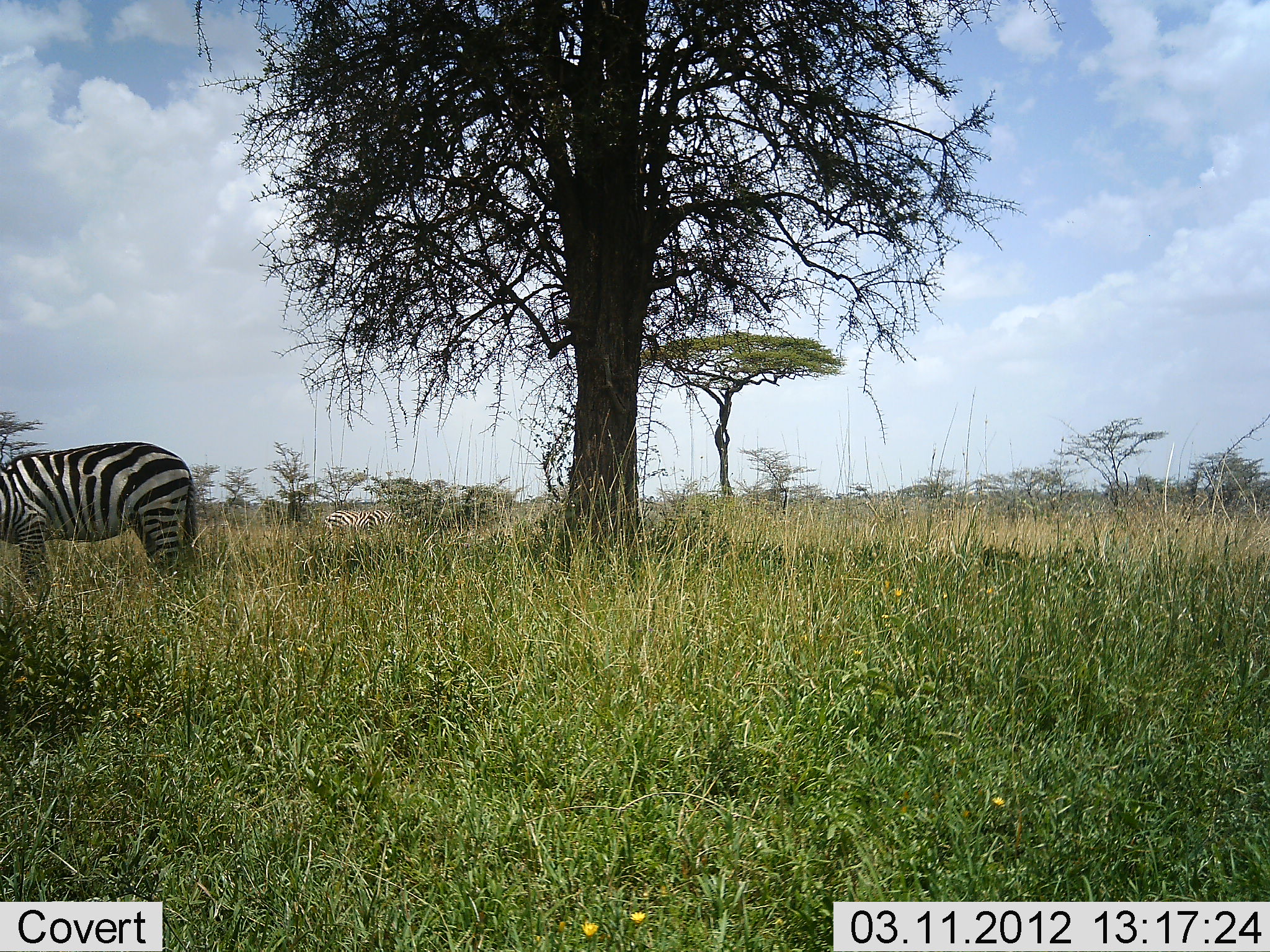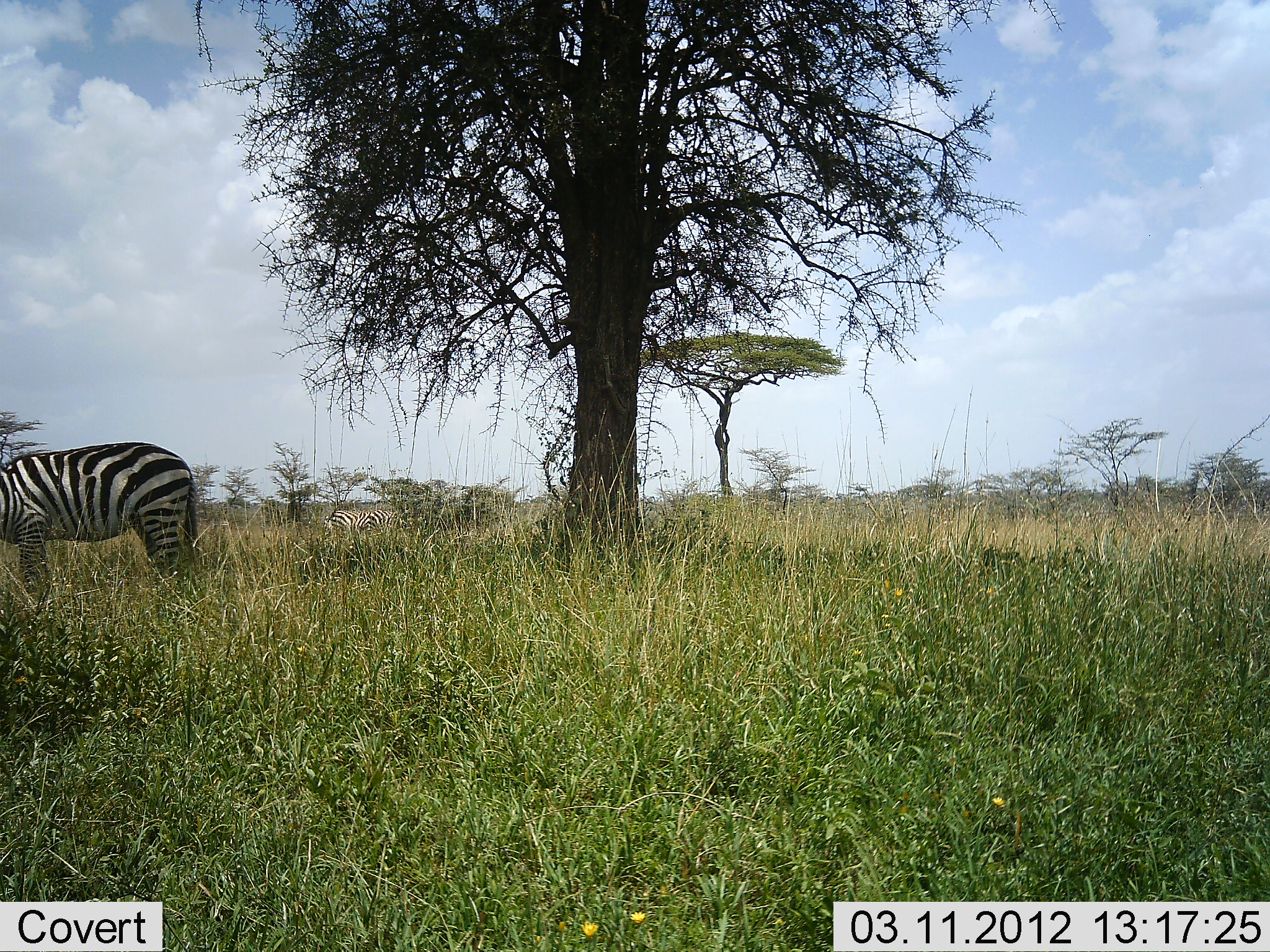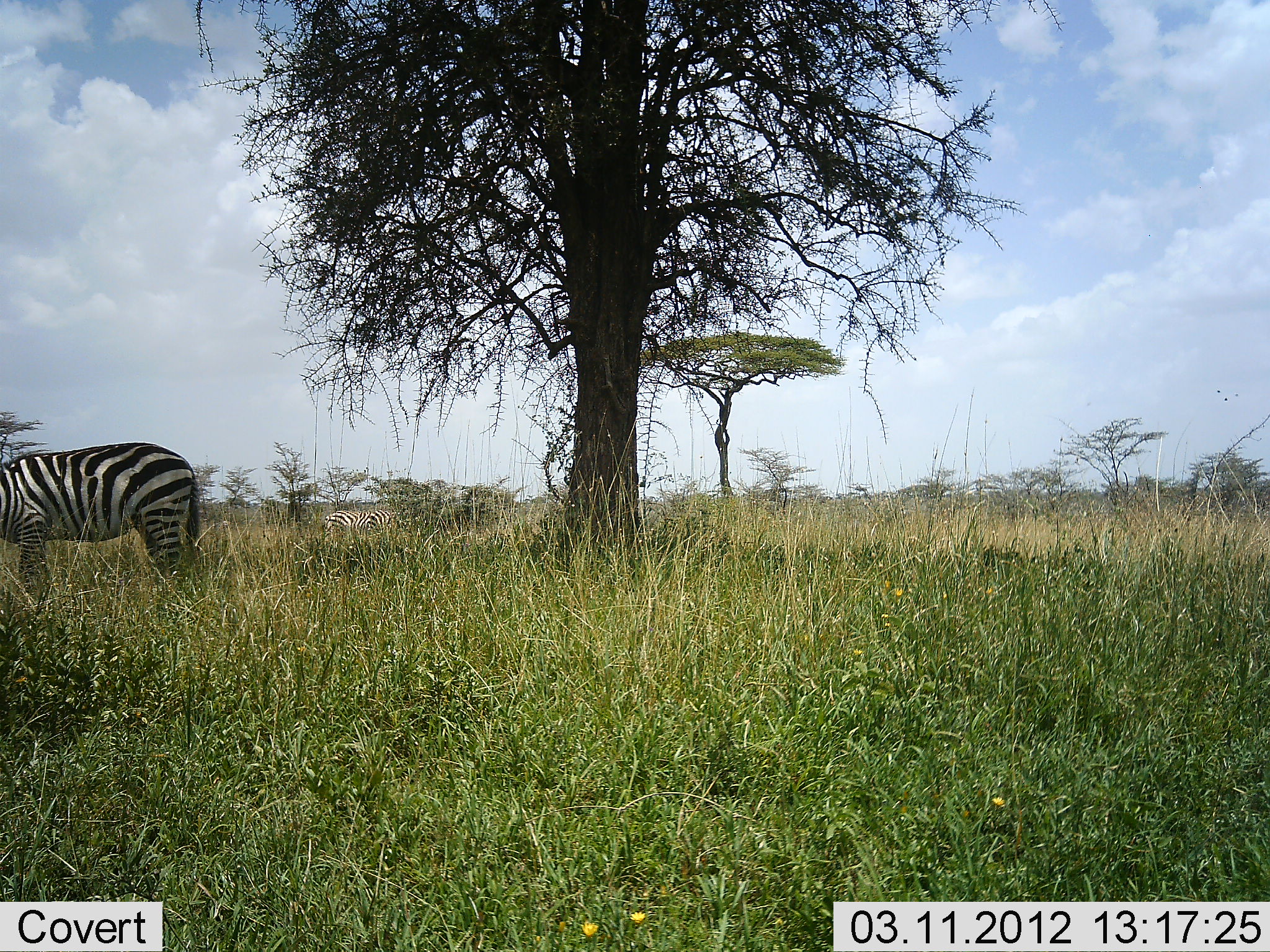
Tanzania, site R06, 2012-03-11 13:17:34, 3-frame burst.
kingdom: Animalia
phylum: Chordata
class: Mammalia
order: Perissodactyla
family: Equidae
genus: Equus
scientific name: Equus quagga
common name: plains zebra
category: zebra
Zebra (plains zebra) (Equus quagga), count 2. Behavior (volunteer vote fractions): standing 81%, resting 0%, moving 3%, interacting 0%. Young present (vote fraction): 0%. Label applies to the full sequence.